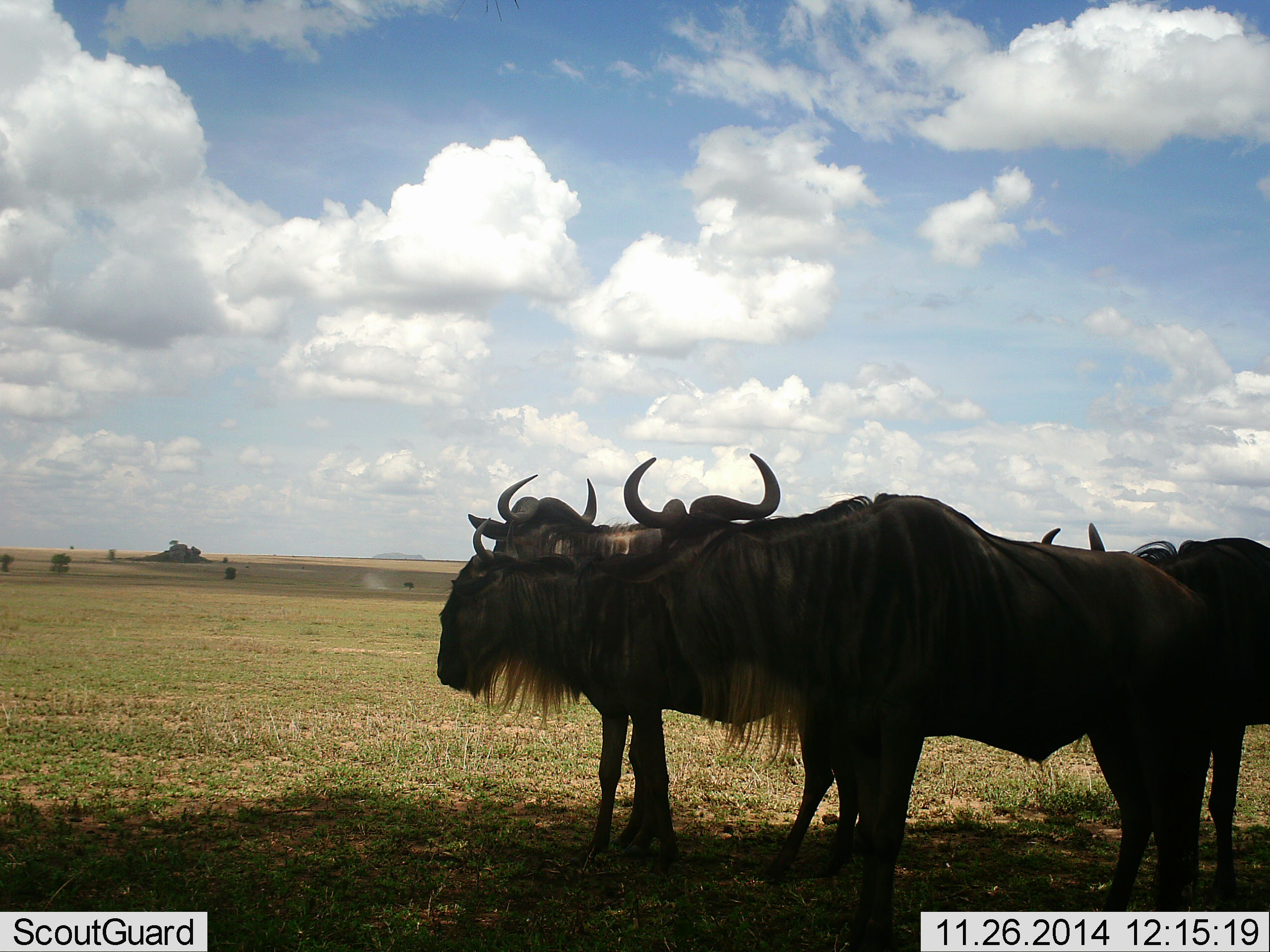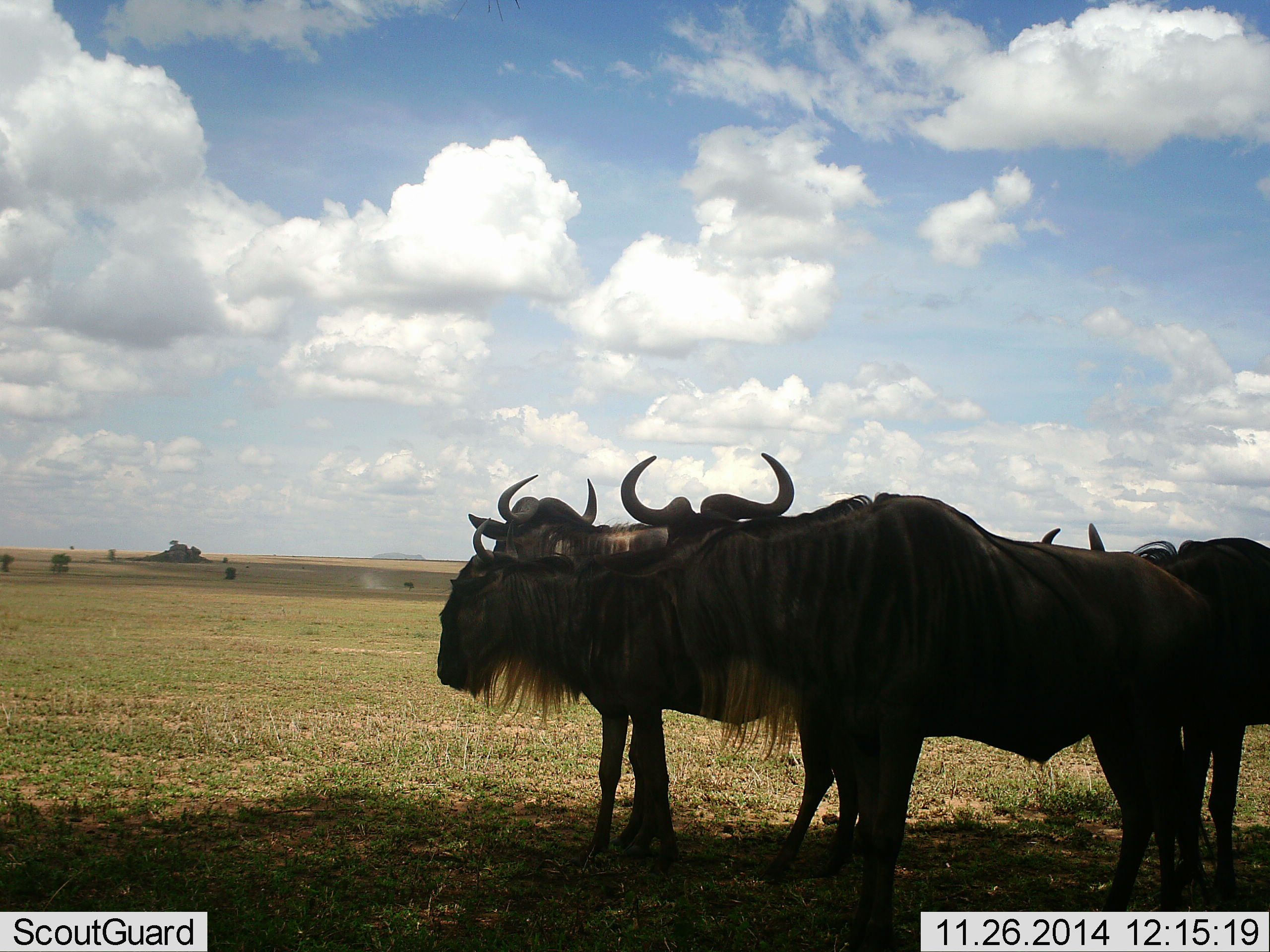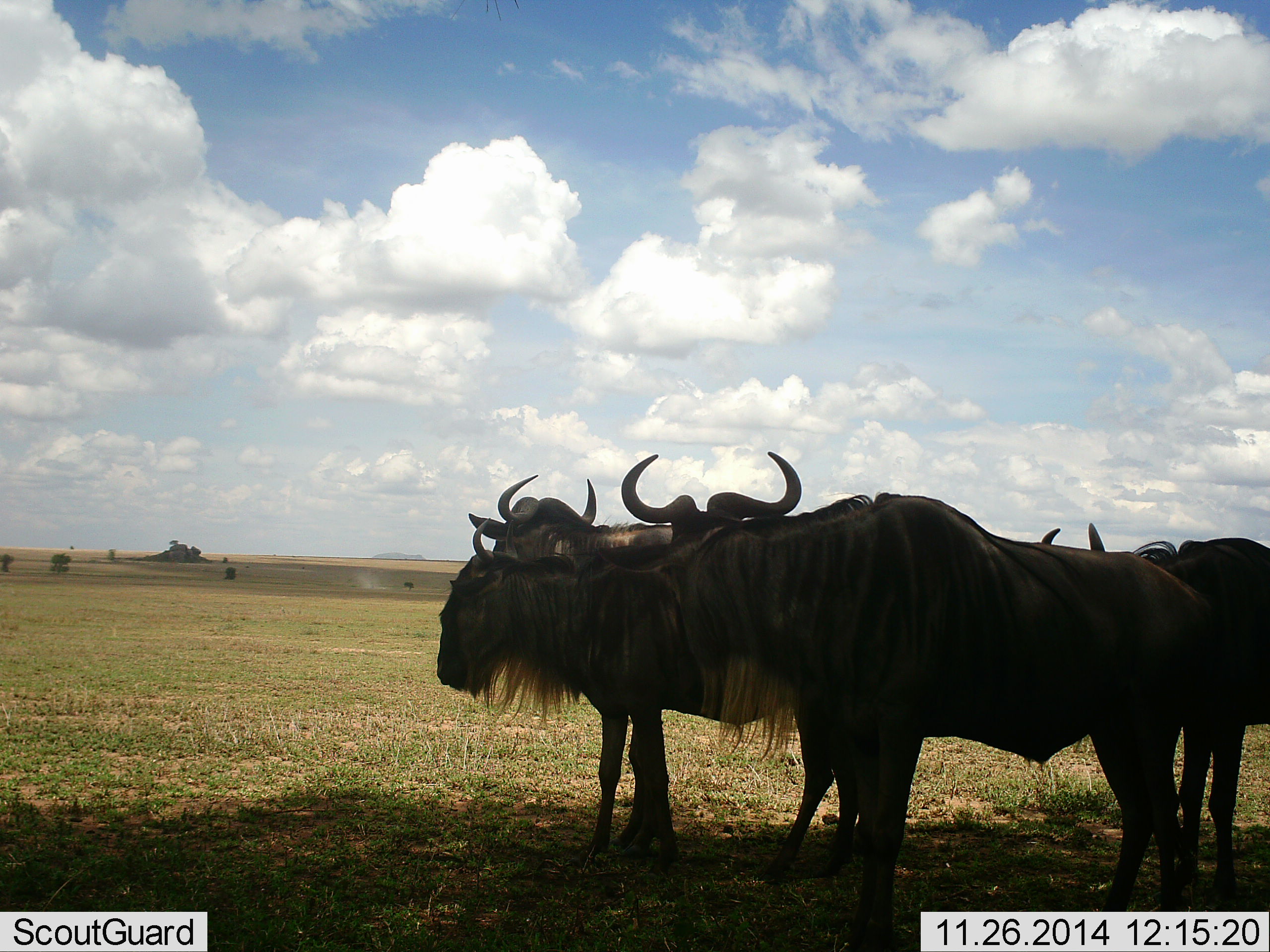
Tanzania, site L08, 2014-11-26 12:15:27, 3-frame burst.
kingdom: Animalia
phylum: Chordata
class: Mammalia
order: Artiodactyla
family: Bovidae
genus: Connochaetes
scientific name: Connochaetes taurinus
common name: blue wildebeest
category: wildebeest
Wildebeest (blue wildebeest) (Connochaetes taurinus), count 4. Behavior (volunteer vote fractions): standing 100%, resting 10%, moving 0%, interacting 10%. Young present (vote fraction): 0%. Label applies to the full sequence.